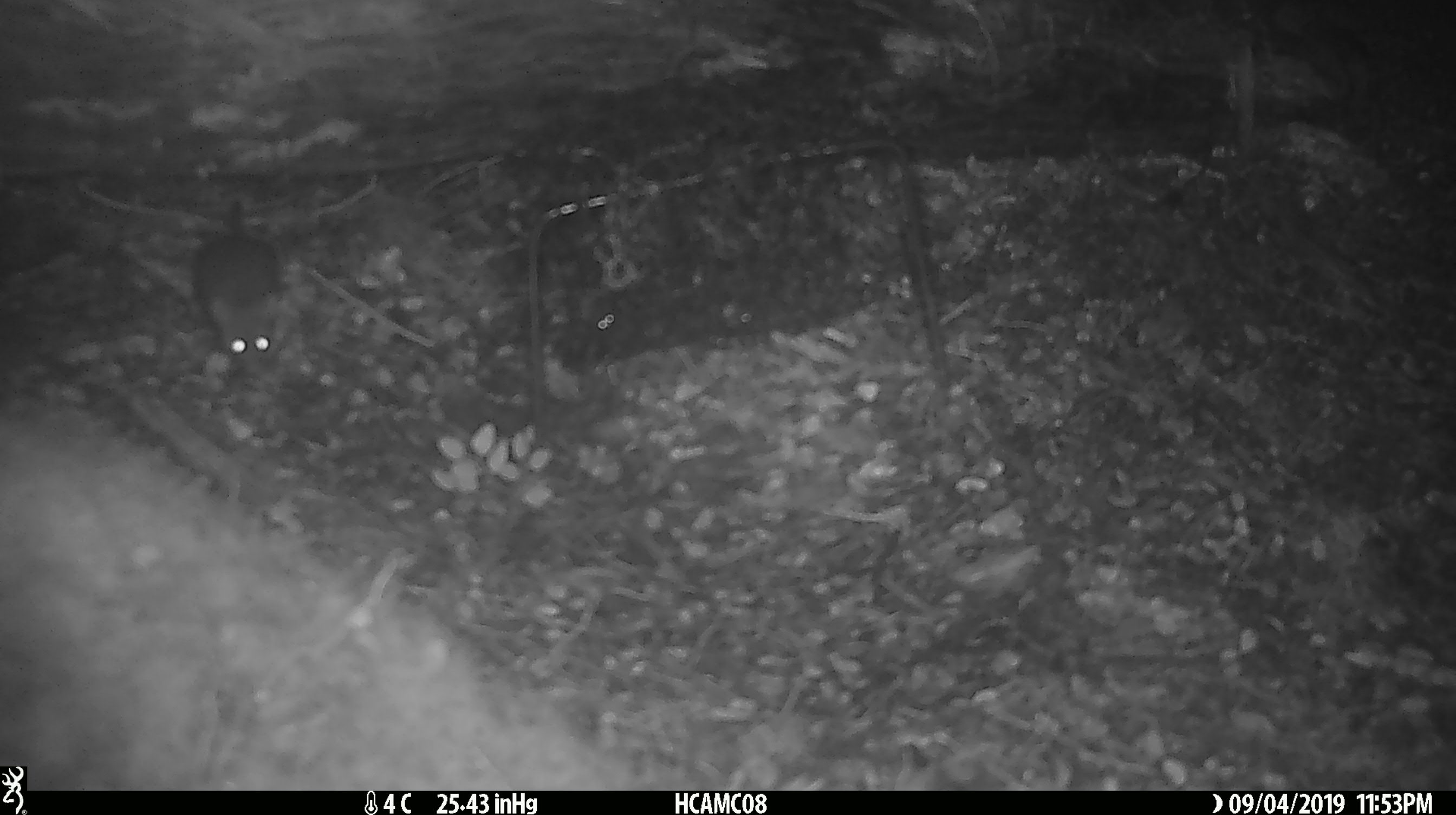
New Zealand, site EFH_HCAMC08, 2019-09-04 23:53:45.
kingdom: Animalia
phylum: Chordata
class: Mammalia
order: Rodentia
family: Muridae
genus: Mus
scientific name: Mus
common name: mouse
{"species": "mouse (Mus)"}